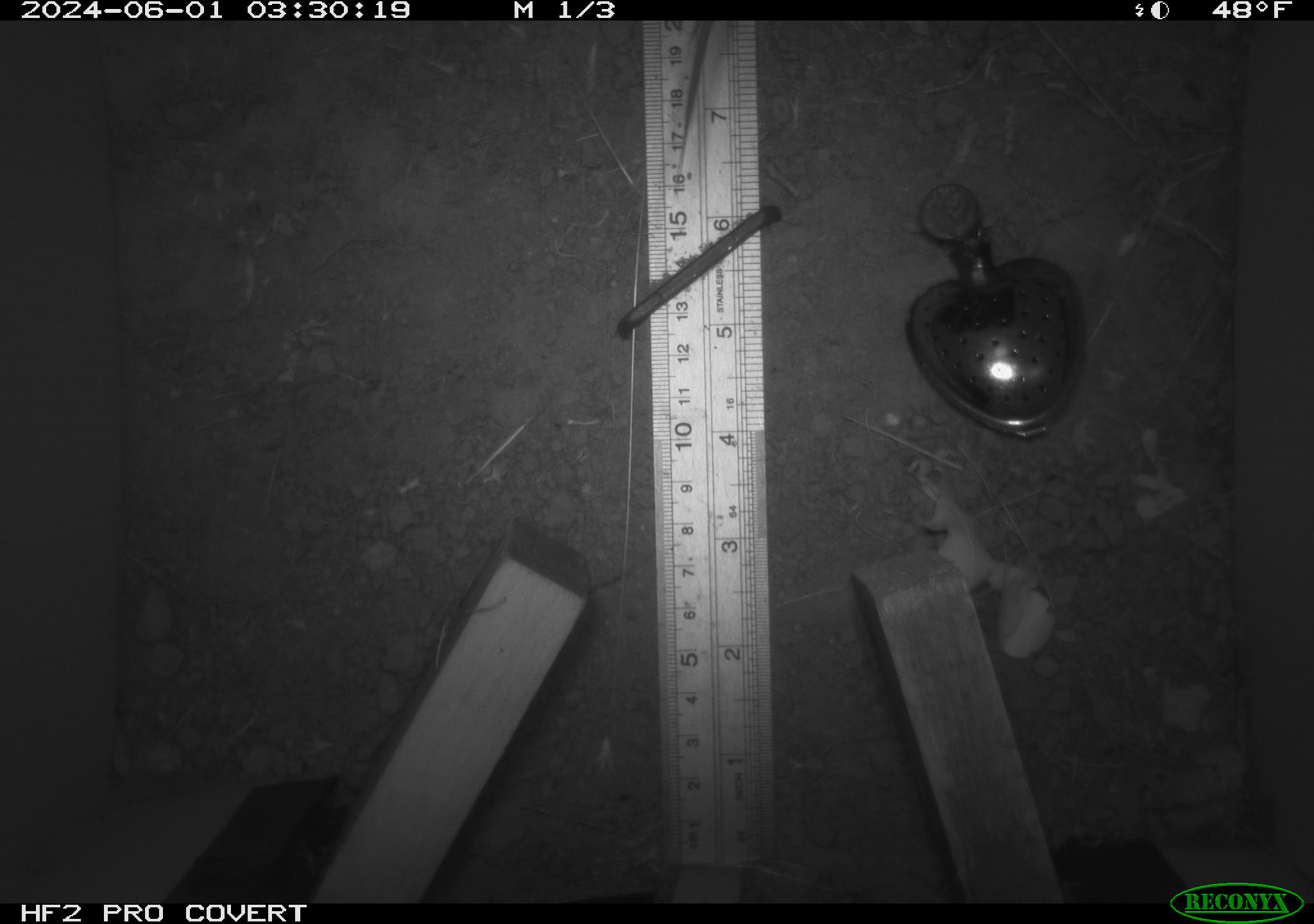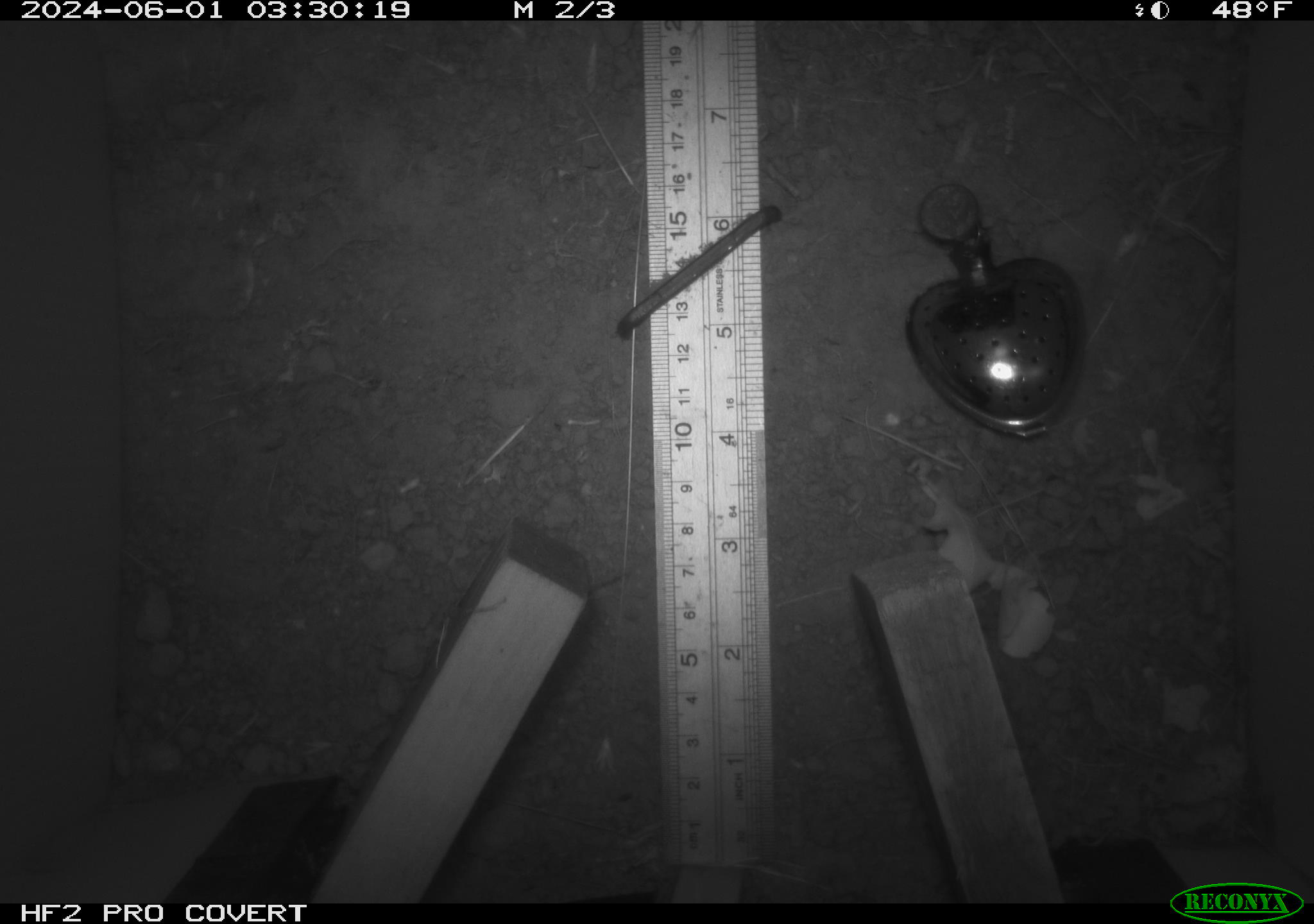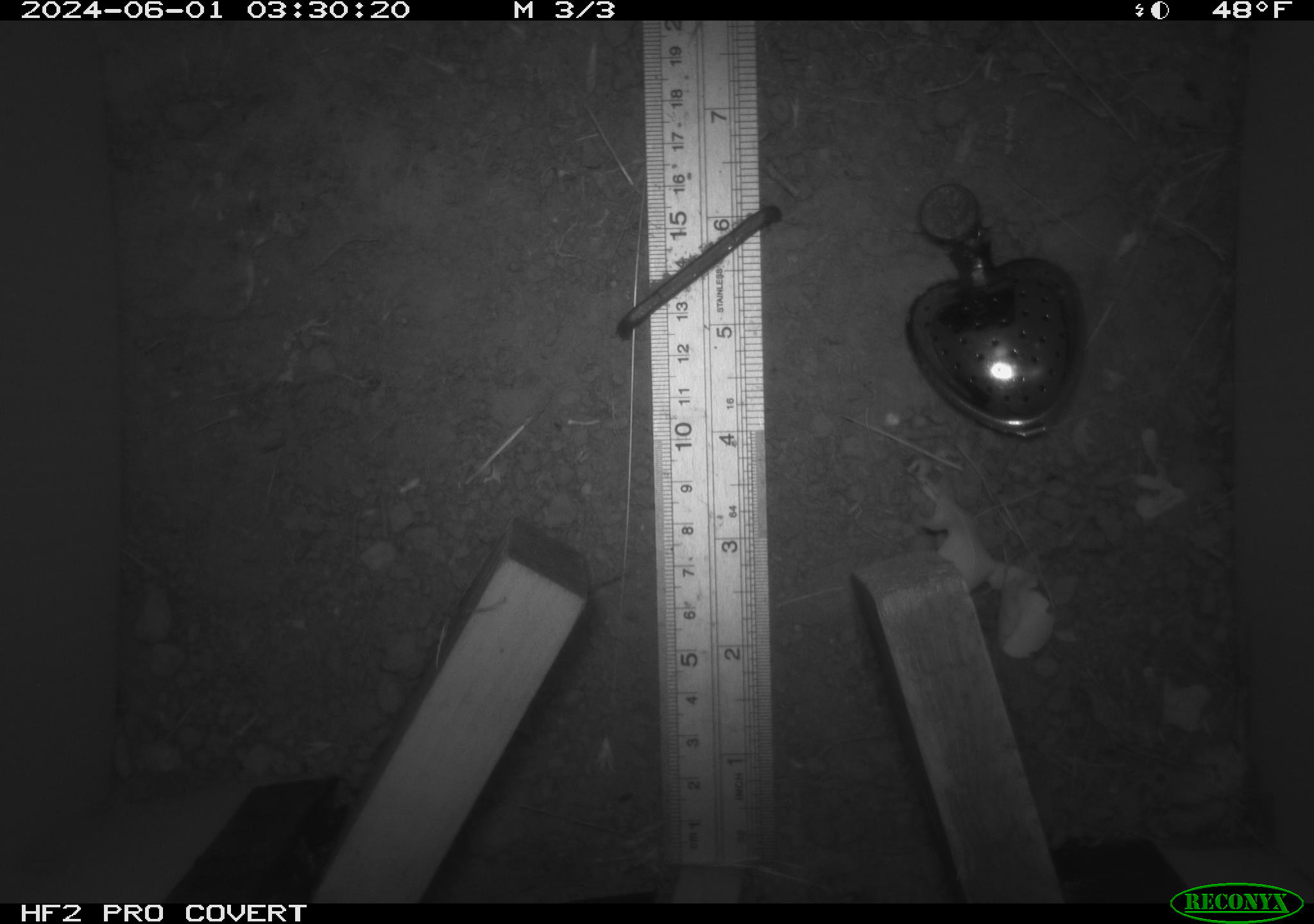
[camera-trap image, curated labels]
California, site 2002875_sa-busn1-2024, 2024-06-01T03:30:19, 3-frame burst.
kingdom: Animalia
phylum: Chordata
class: Mammalia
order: Rodentia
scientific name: Rodentia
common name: rodent